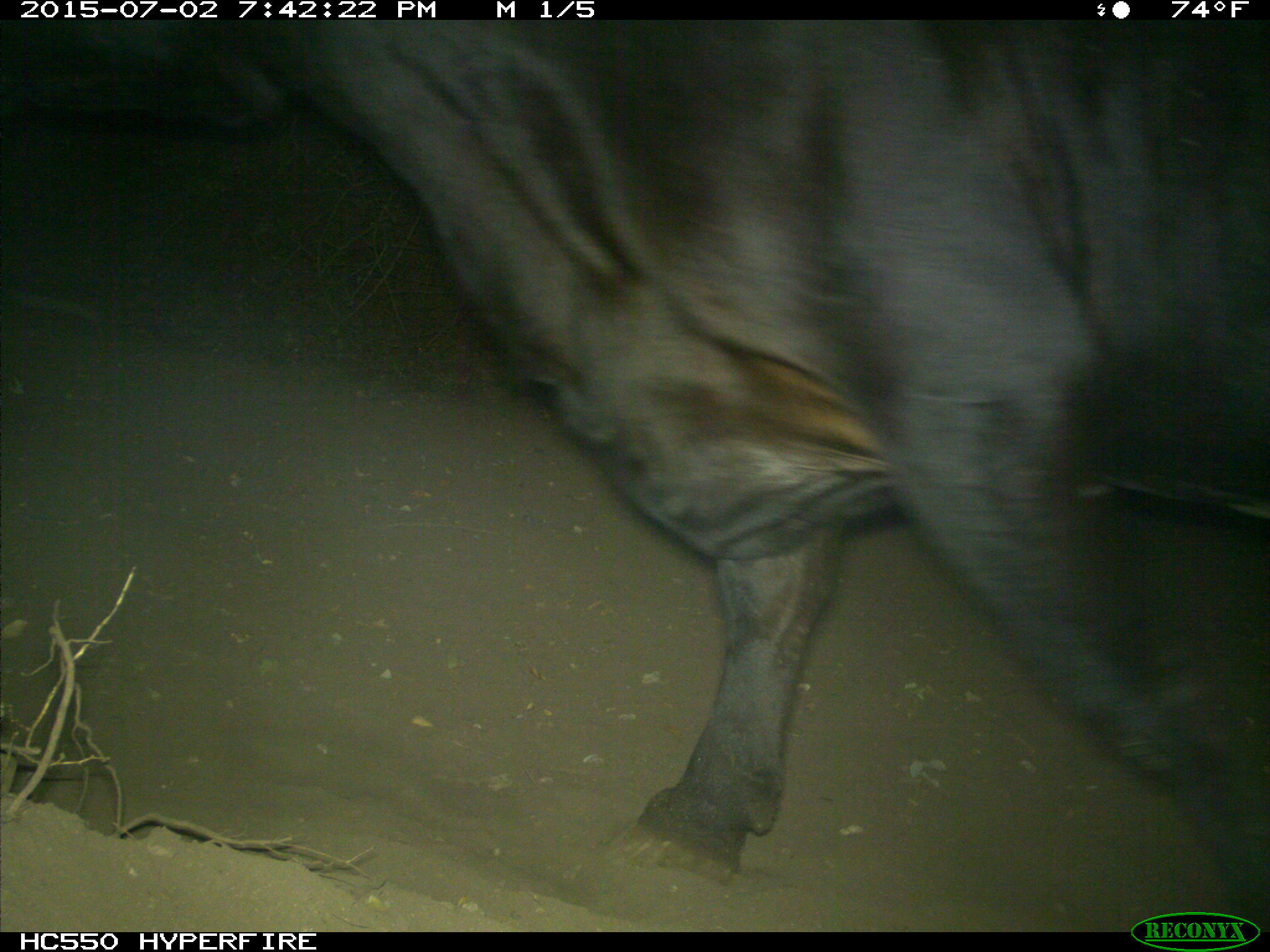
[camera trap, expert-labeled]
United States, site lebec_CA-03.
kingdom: Animalia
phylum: Chordata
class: Mammalia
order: Artiodactyla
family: Bovidae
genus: Bos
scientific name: Bos taurus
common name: domestic cow